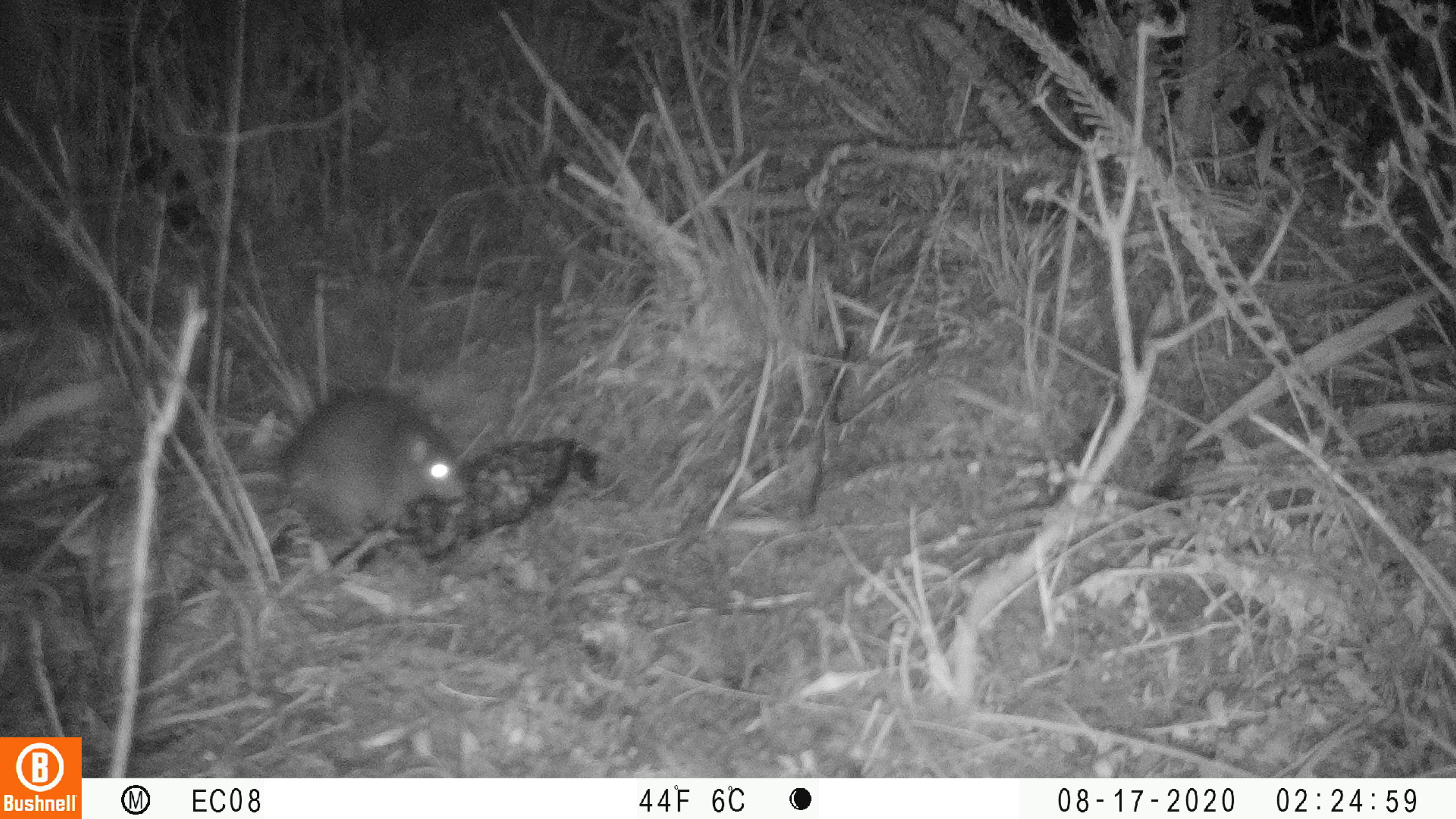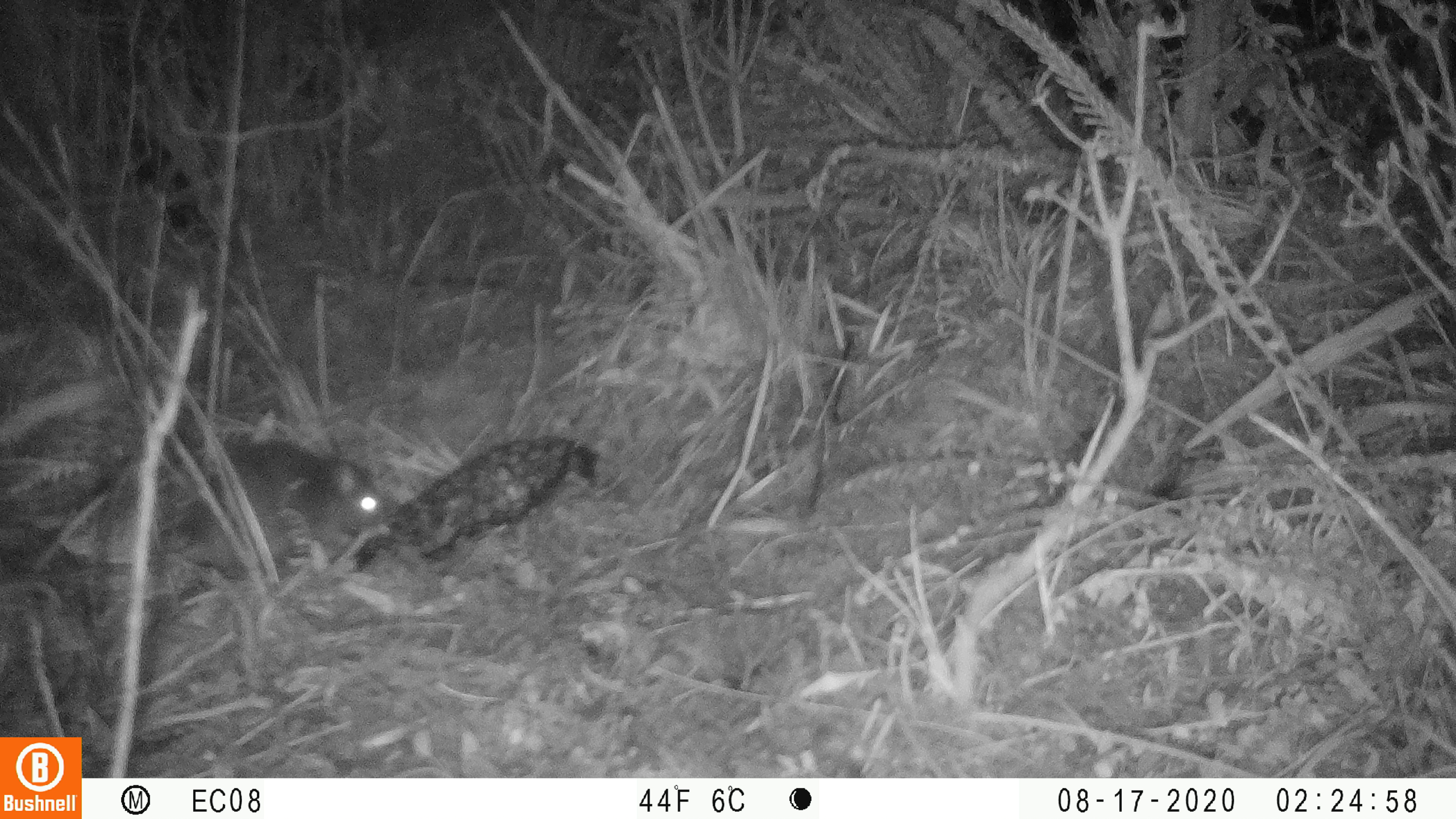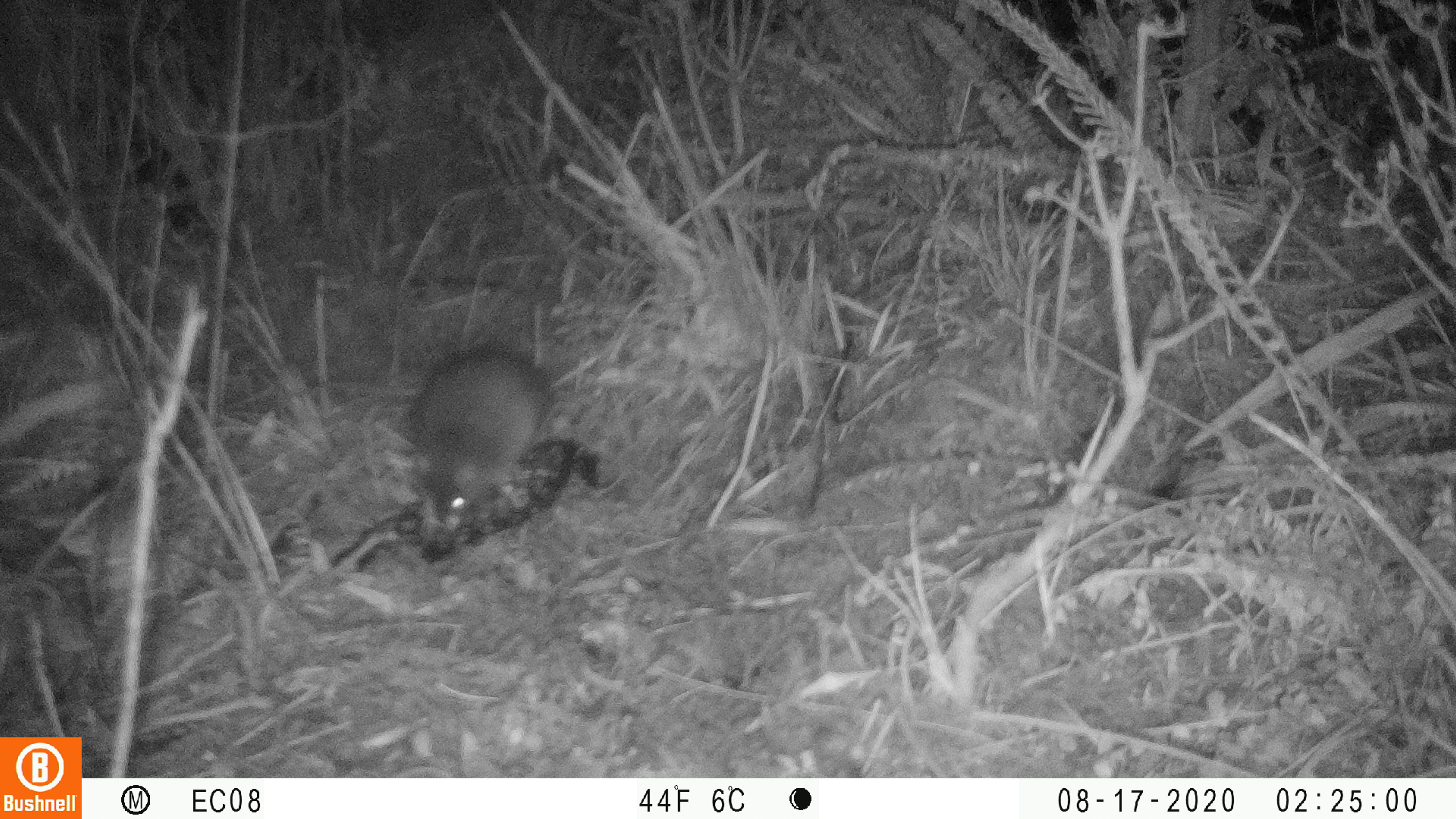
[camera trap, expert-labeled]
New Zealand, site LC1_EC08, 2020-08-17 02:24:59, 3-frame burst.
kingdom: Animalia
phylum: Chordata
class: Mammalia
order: Rodentia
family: Muridae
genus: Rattus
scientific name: Rattus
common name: rat